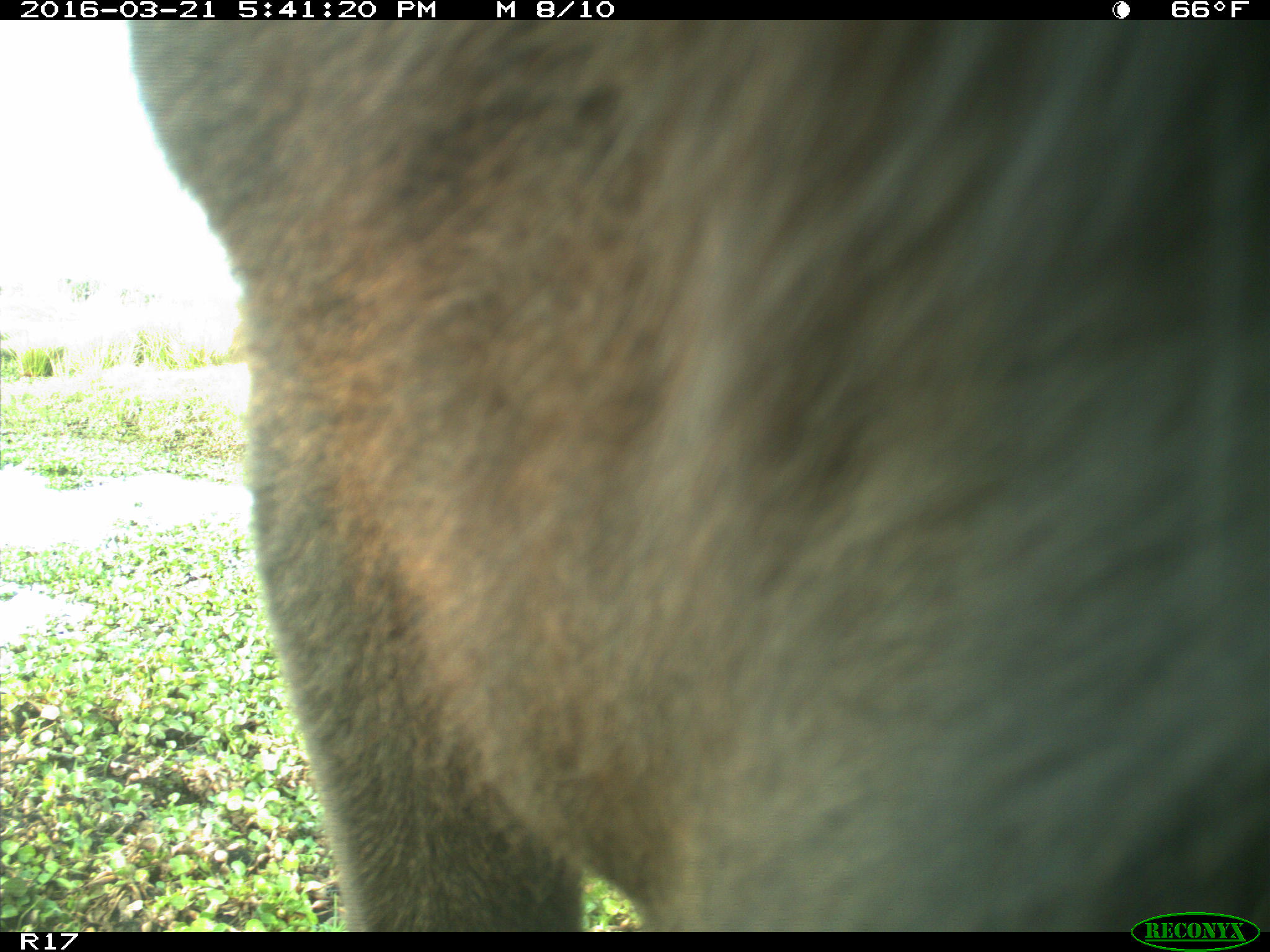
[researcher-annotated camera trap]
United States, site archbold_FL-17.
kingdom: Animalia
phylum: Chordata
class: Mammalia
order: Artiodactyla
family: Bovidae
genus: Bos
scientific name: Bos taurus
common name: domestic cow